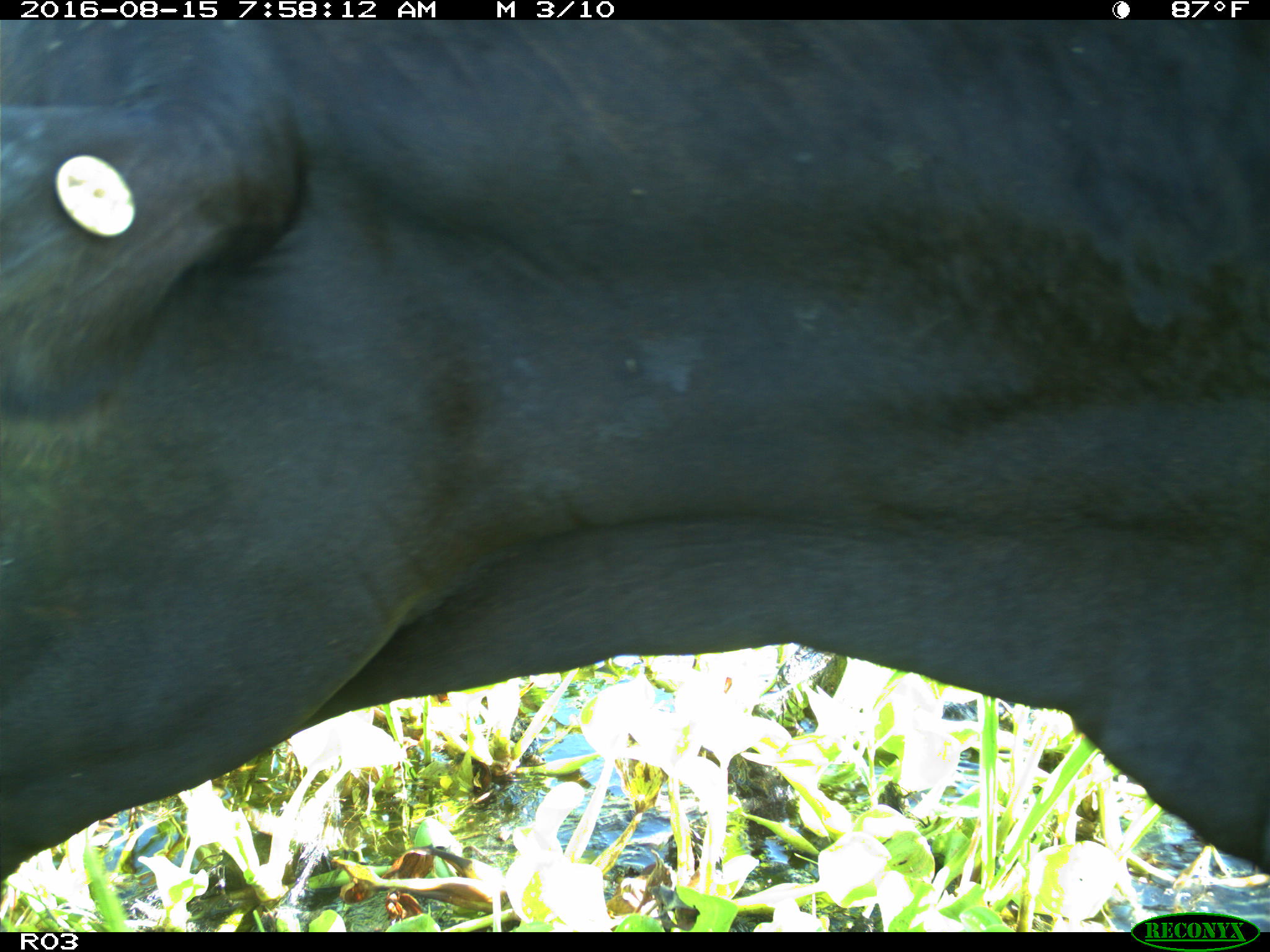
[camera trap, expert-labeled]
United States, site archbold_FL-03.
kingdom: Animalia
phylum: Chordata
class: Mammalia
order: Artiodactyla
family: Bovidae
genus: Bos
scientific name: Bos taurus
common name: domestic cow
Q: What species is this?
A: Bos taurus (domestic cow).